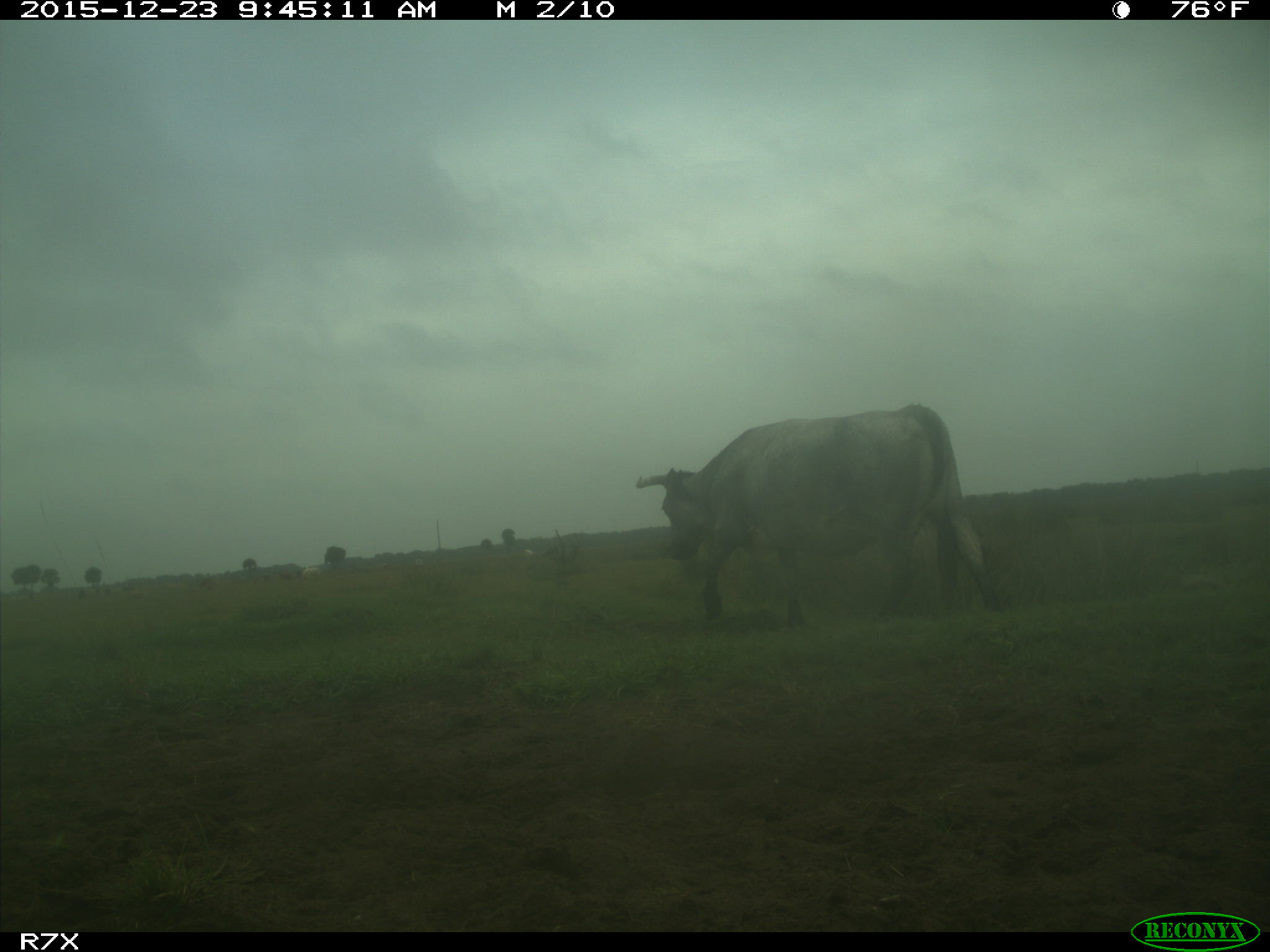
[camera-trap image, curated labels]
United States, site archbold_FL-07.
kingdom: Animalia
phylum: Chordata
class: Mammalia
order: Artiodactyla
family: Bovidae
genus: Bos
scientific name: Bos taurus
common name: domestic cow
Bos taurus (domestic cow).